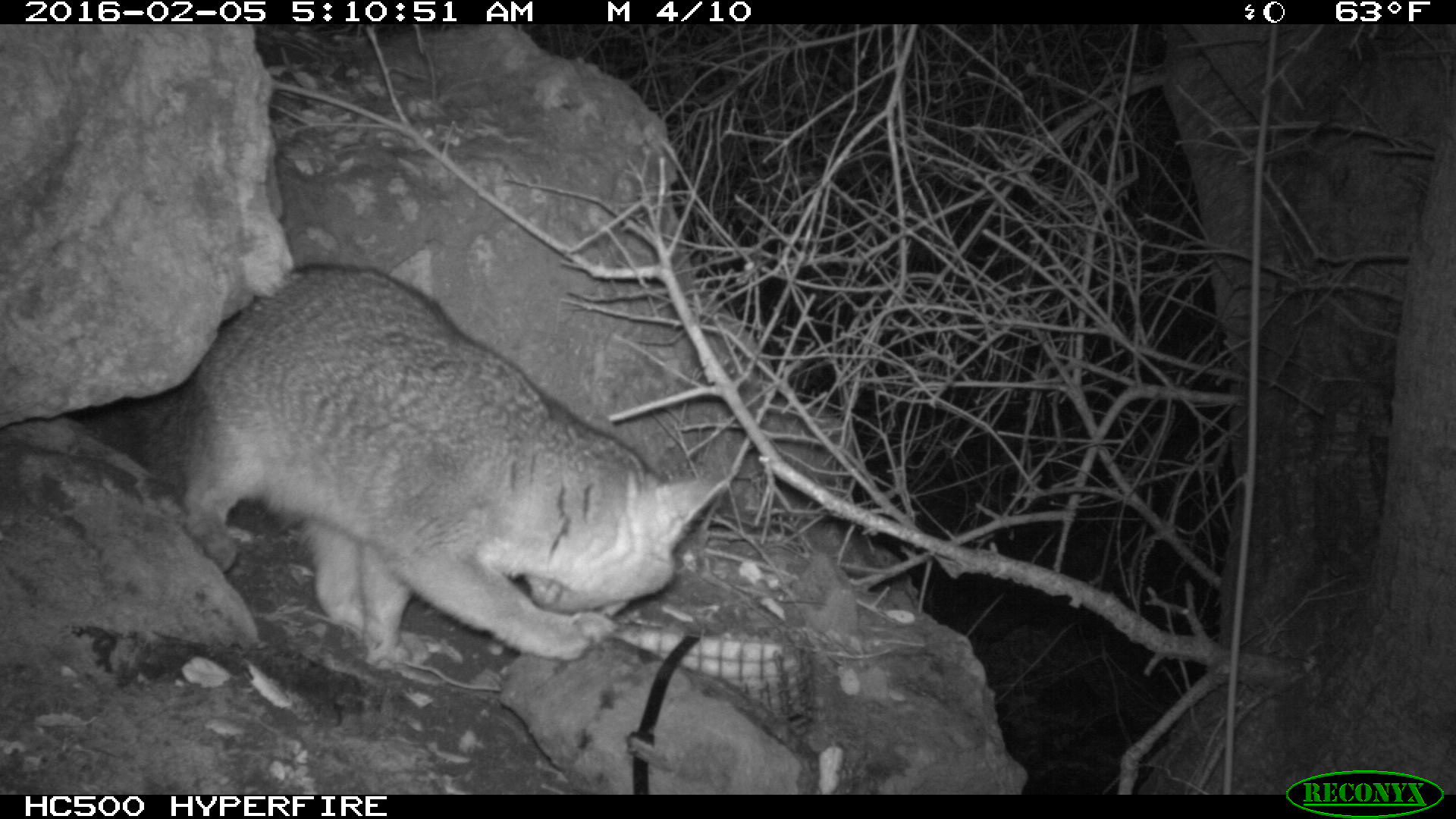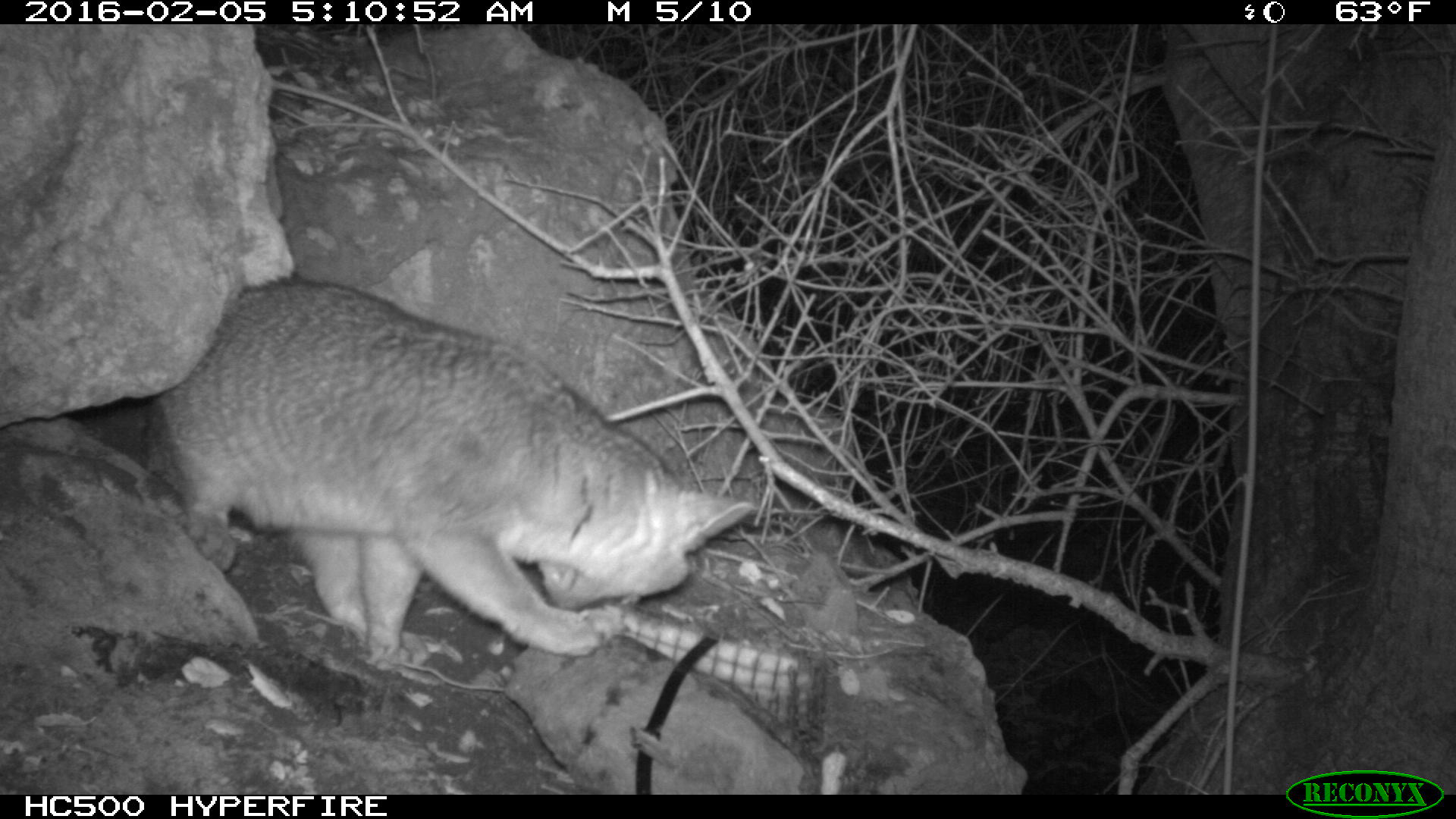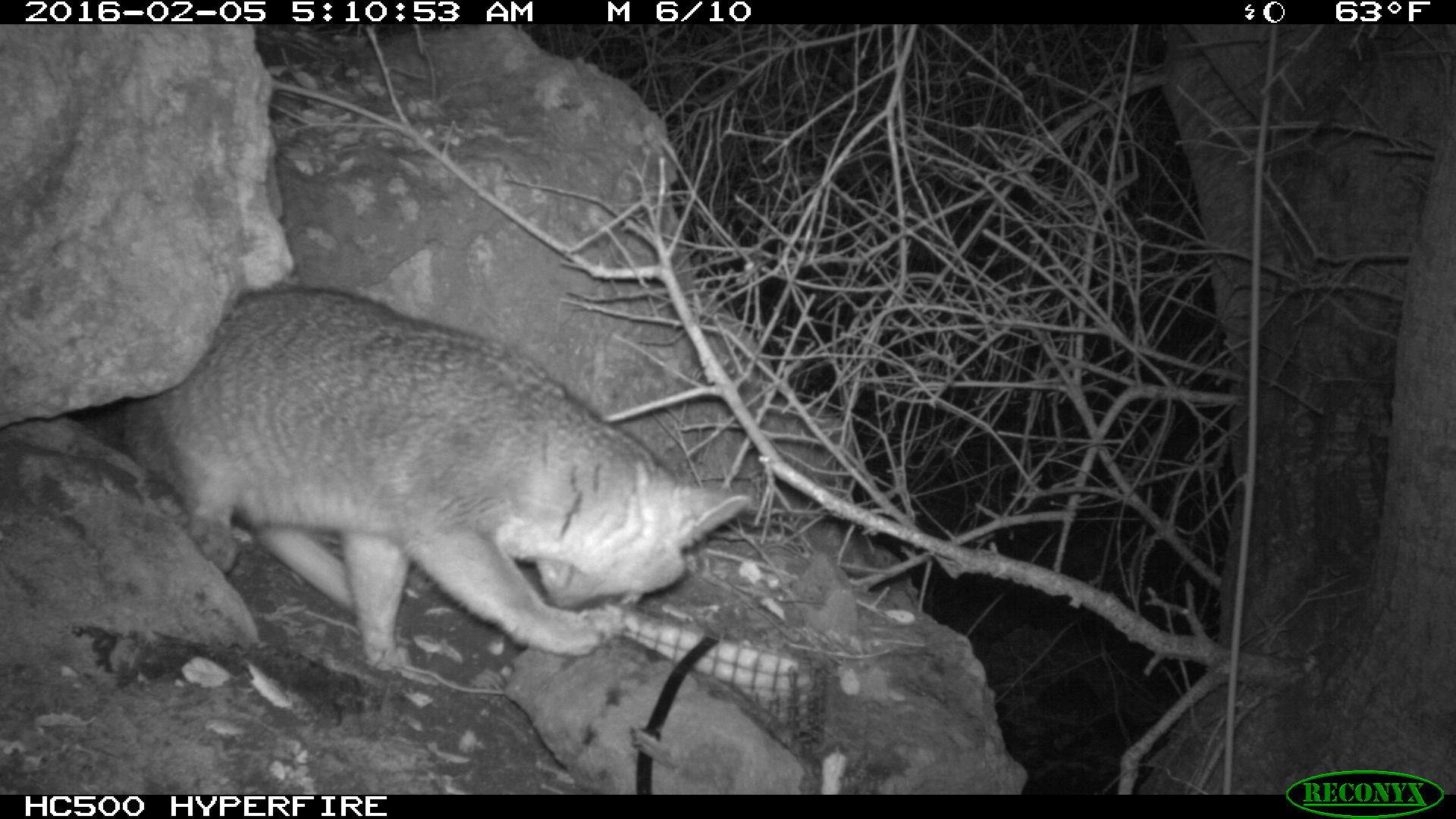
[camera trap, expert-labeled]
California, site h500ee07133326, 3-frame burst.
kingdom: Animalia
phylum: Chordata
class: Mammalia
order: Carnivora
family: Canidae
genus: Urocyon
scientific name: Urocyon littoralis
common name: island fox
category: fox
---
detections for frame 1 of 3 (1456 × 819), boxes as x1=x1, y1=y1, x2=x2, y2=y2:
fox: x1=140, y1=263, x2=723, y2=660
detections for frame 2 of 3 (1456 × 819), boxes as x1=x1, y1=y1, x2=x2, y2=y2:
fox: x1=147, y1=280, x2=752, y2=660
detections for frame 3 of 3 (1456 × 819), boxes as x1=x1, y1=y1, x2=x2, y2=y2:
fox: x1=110, y1=281, x2=752, y2=670